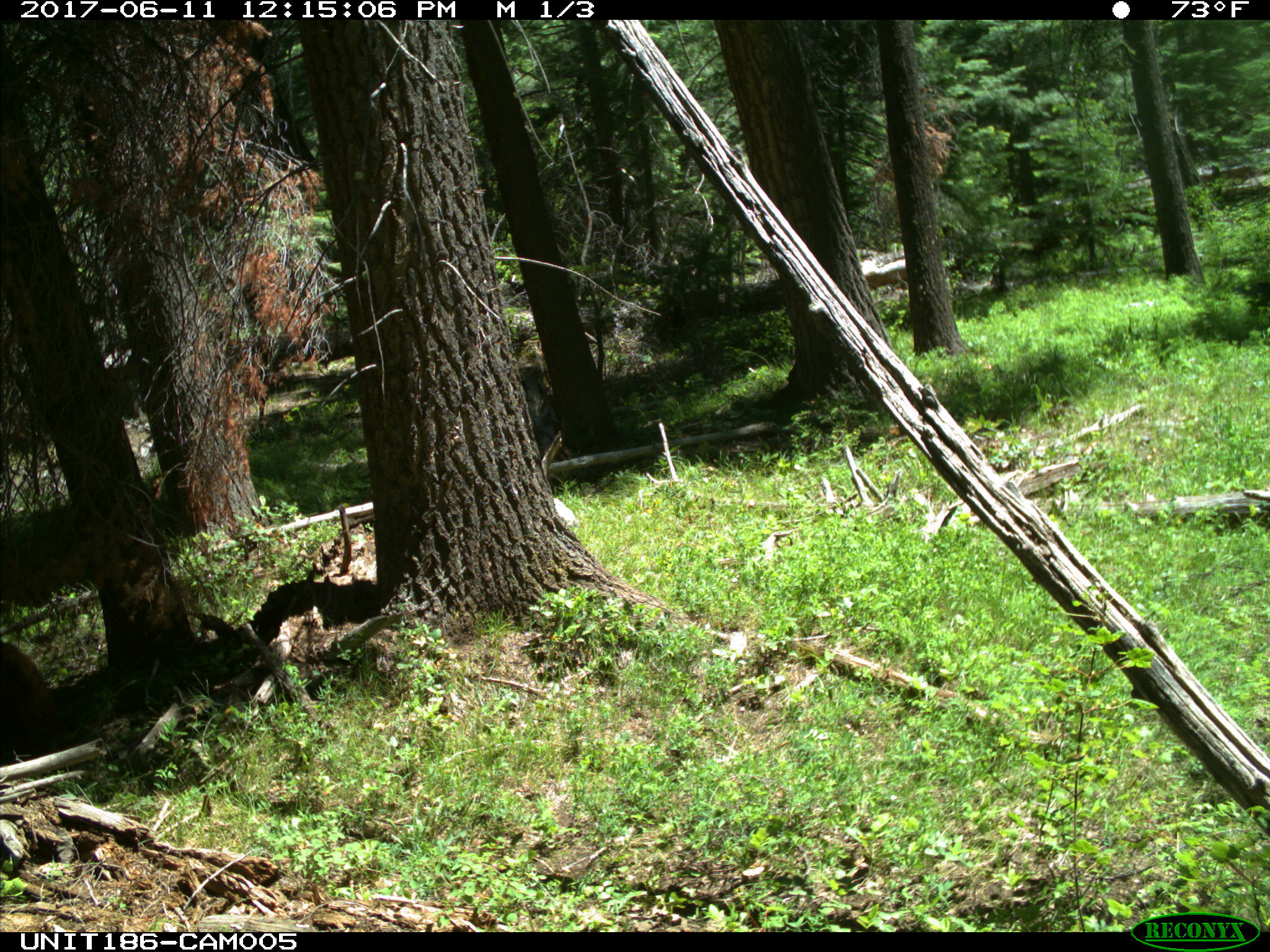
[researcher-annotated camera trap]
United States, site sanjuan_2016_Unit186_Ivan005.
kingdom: Animalia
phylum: Chordata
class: Mammalia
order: Carnivora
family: Ursidae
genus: Ursus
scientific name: Ursus americanus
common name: american black bear